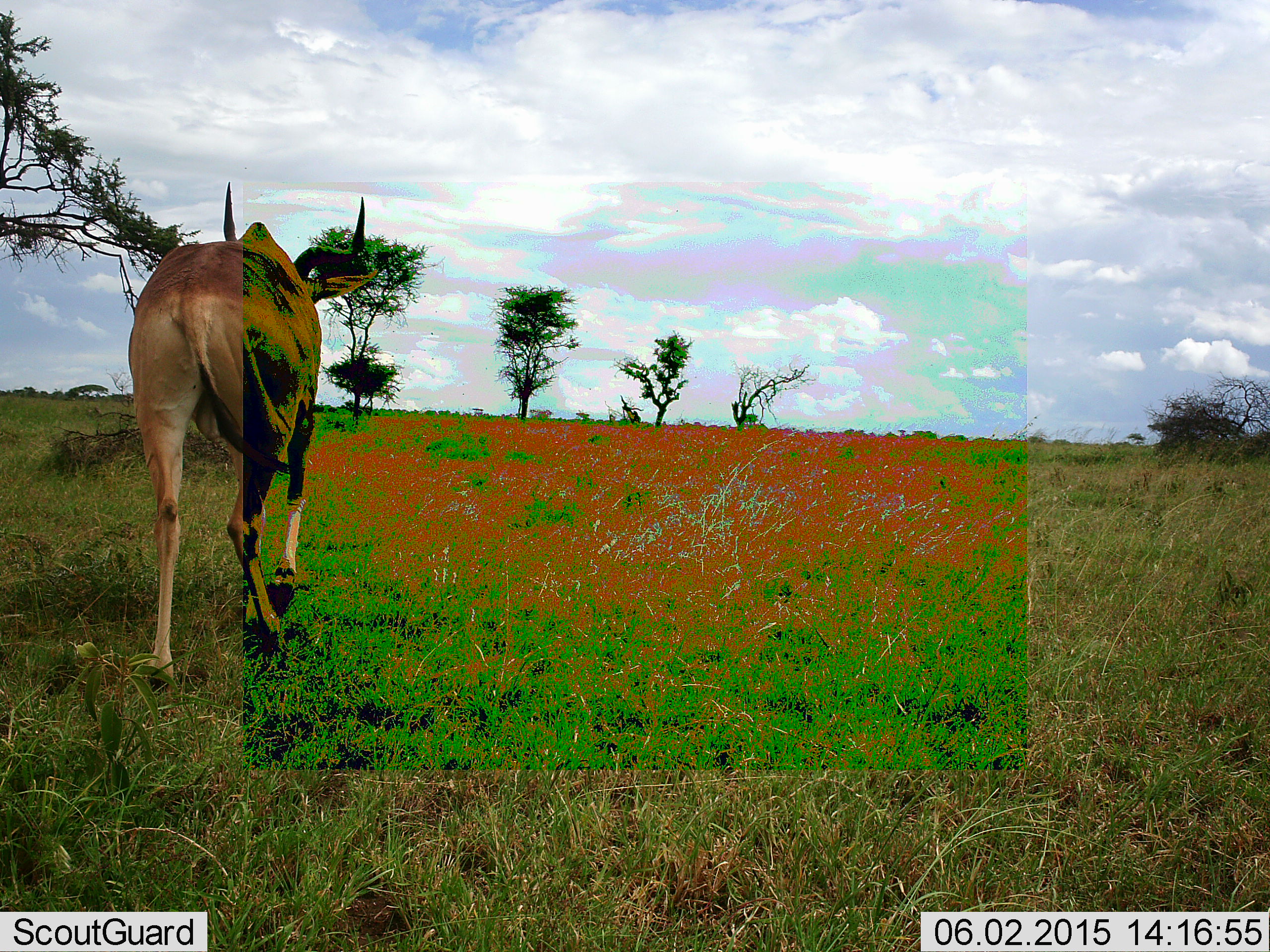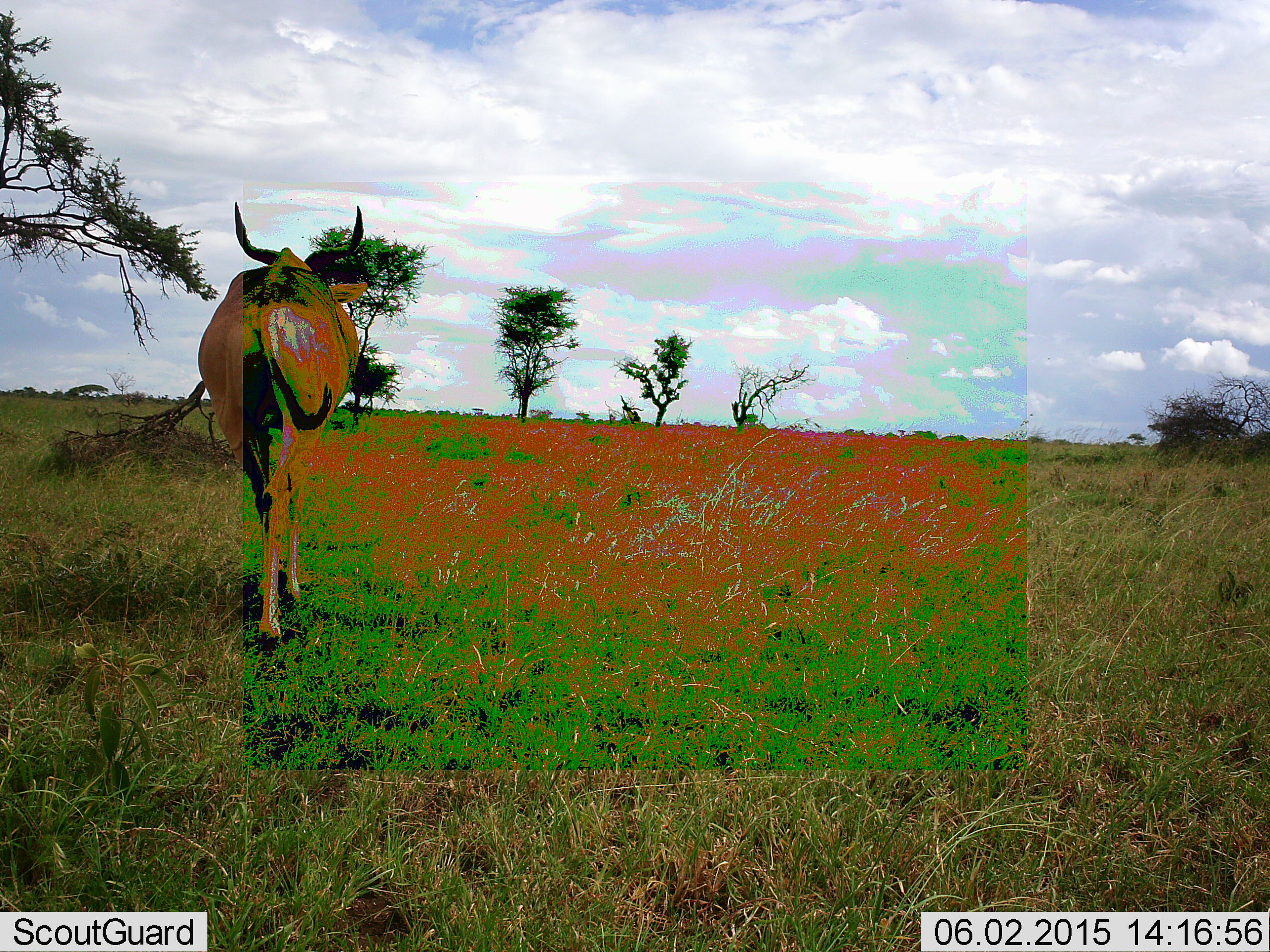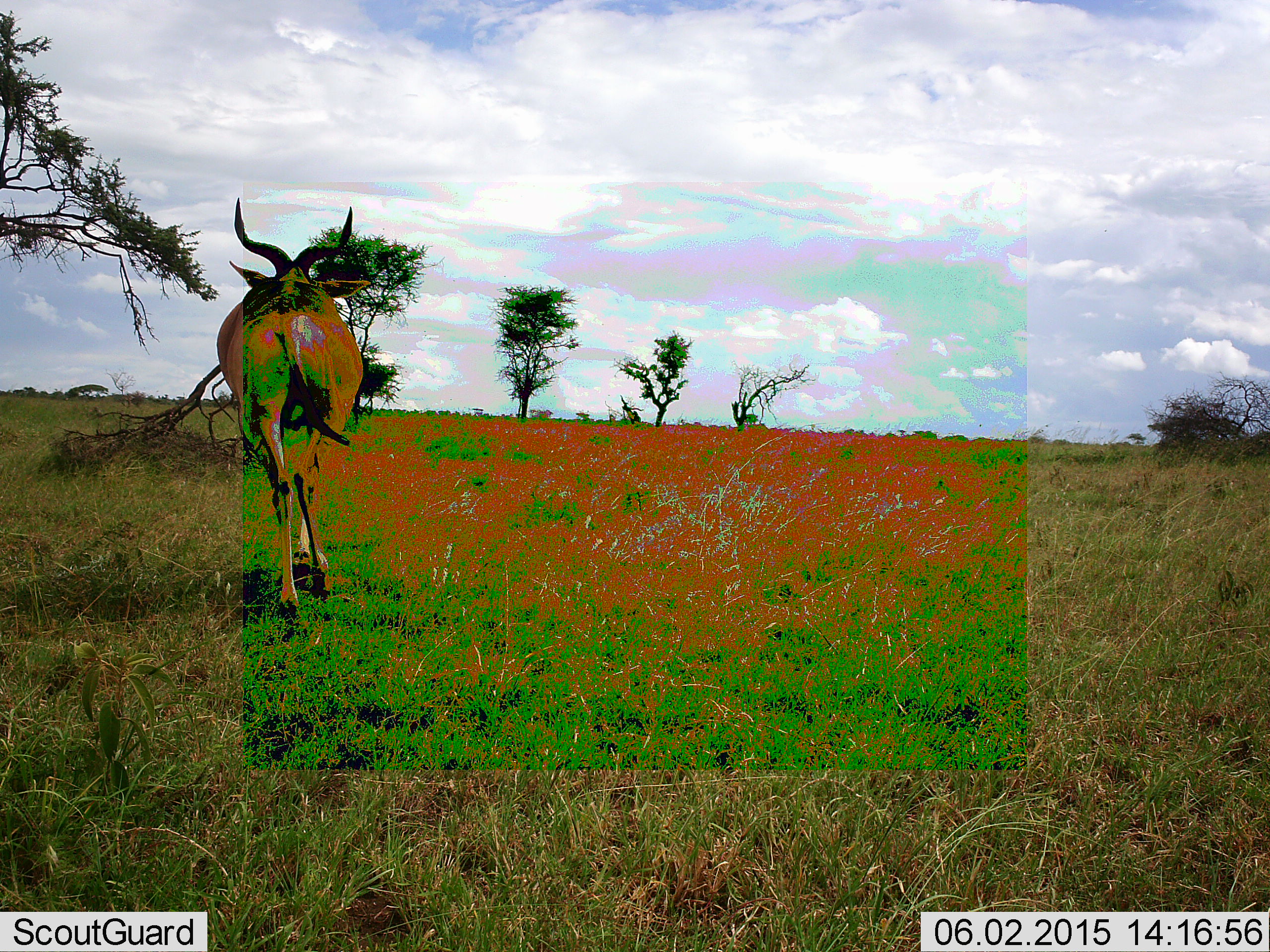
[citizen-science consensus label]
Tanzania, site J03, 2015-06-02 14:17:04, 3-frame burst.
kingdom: Animalia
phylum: Chordata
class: Mammalia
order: Artiodactyla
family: Bovidae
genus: Connochaetes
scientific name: Connochaetes taurinus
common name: blue wildebeest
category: wildebeest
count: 1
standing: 10%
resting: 0%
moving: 90%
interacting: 0%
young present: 0%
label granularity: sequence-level